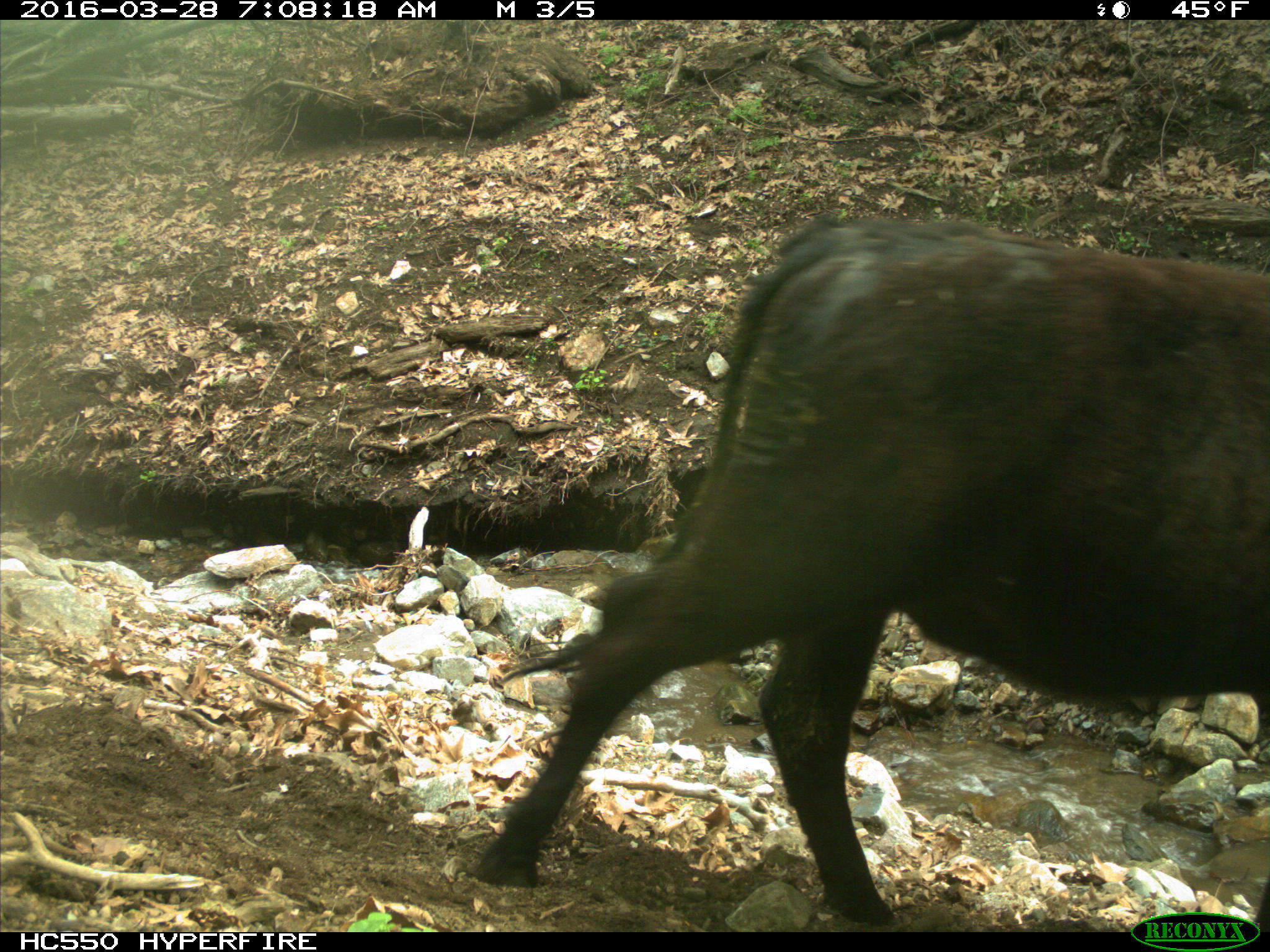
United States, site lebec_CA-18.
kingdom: Animalia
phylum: Chordata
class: Mammalia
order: Artiodactyla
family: Bovidae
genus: Bos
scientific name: Bos taurus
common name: domestic cow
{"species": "Bos taurus (domestic cow)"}